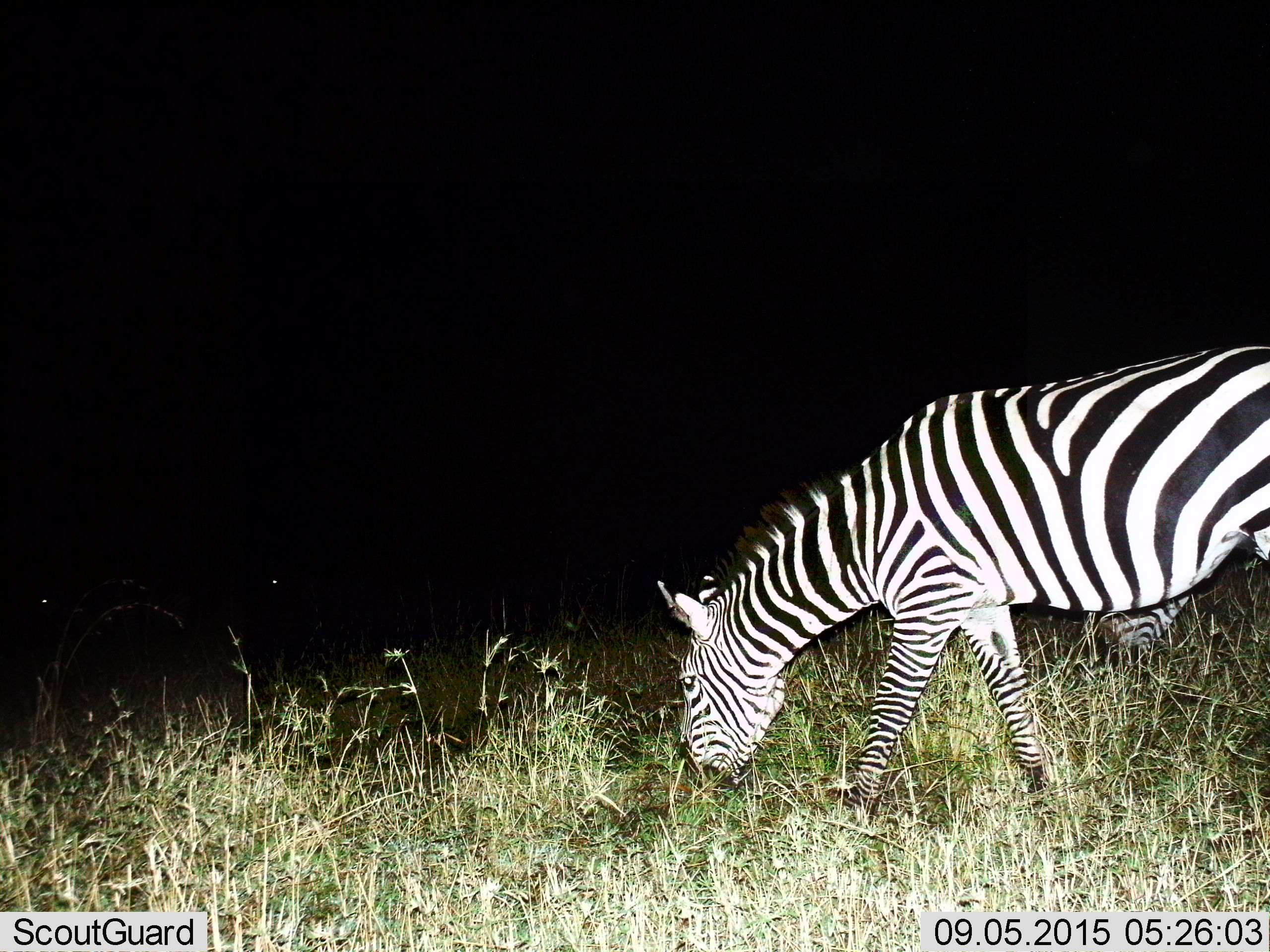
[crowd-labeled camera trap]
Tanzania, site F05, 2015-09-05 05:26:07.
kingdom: Animalia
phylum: Chordata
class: Mammalia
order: Perissodactyla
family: Equidae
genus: Equus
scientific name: Equus quagga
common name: plains zebra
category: zebra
Zebra (plains zebra) (Equus quagga), count 1. Behavior (volunteer vote fractions): standing 20%, resting 5%, moving 10%, interacting 0%. Young present (vote fraction): 0%. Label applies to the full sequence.